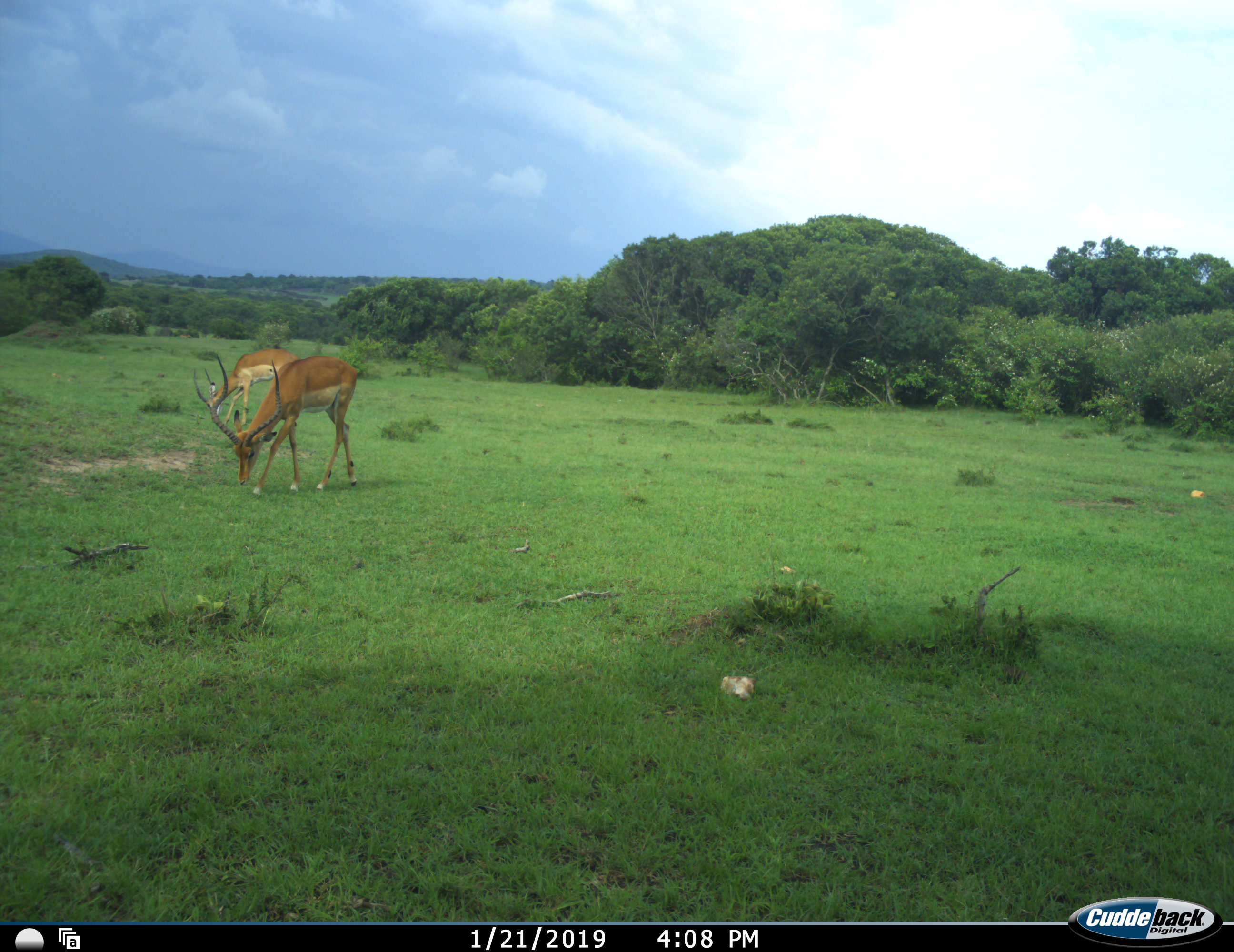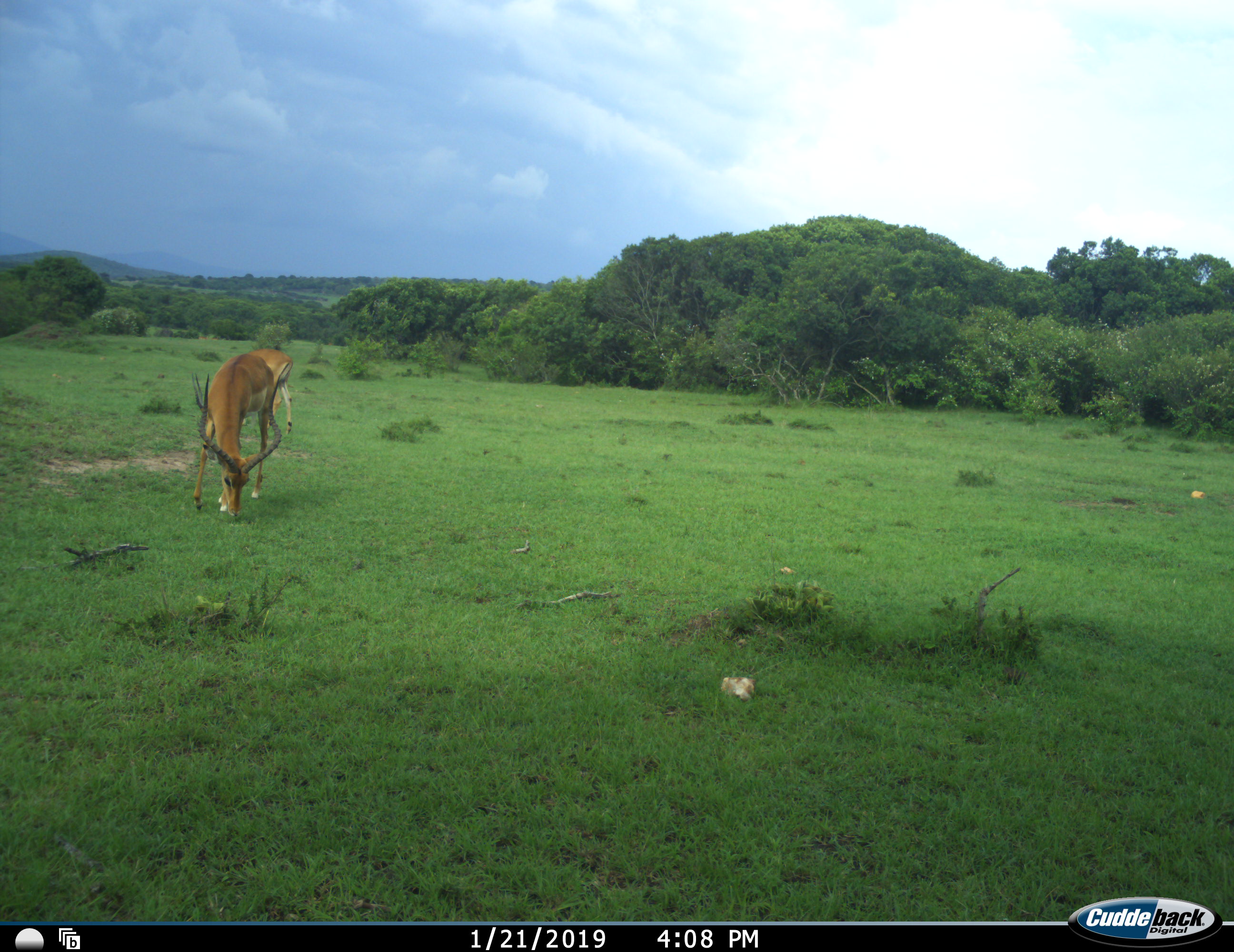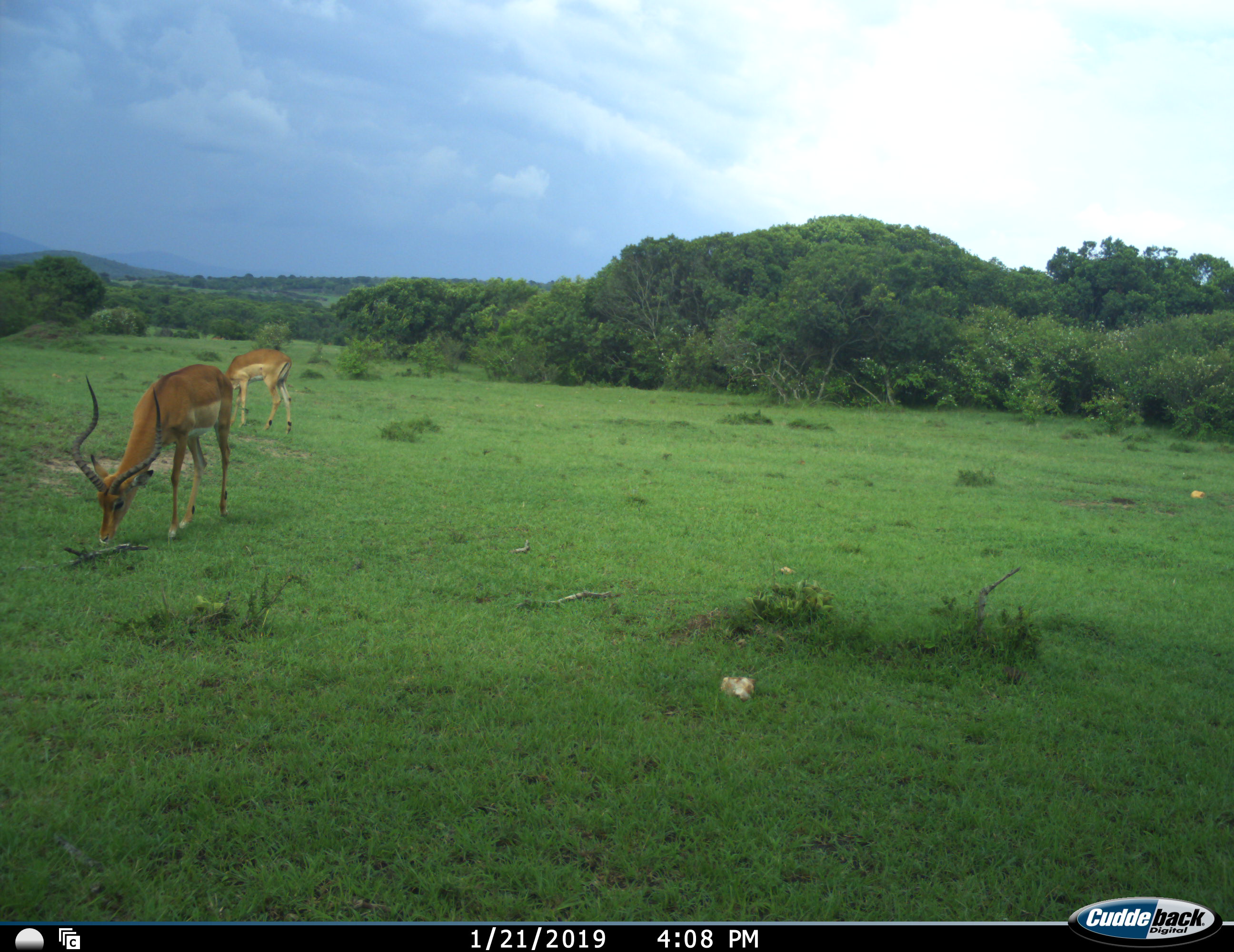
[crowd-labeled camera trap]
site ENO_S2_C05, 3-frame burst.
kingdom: Animalia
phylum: Chordata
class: Mammalia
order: Artiodactyla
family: Bovidae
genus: Aepyceros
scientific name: Aepyceros melampus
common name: impala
Impala (Aepyceros melampus), count 2. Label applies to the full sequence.